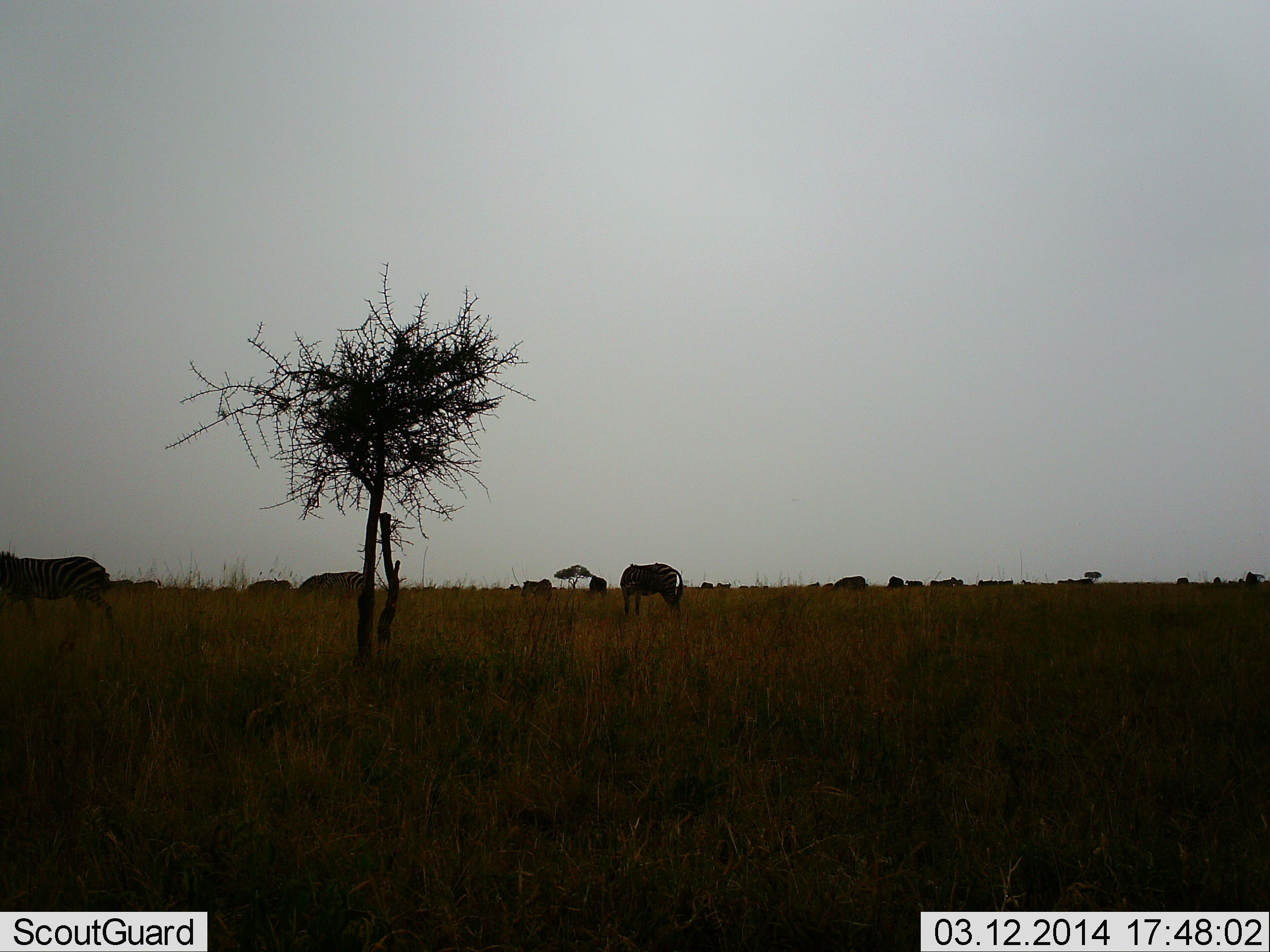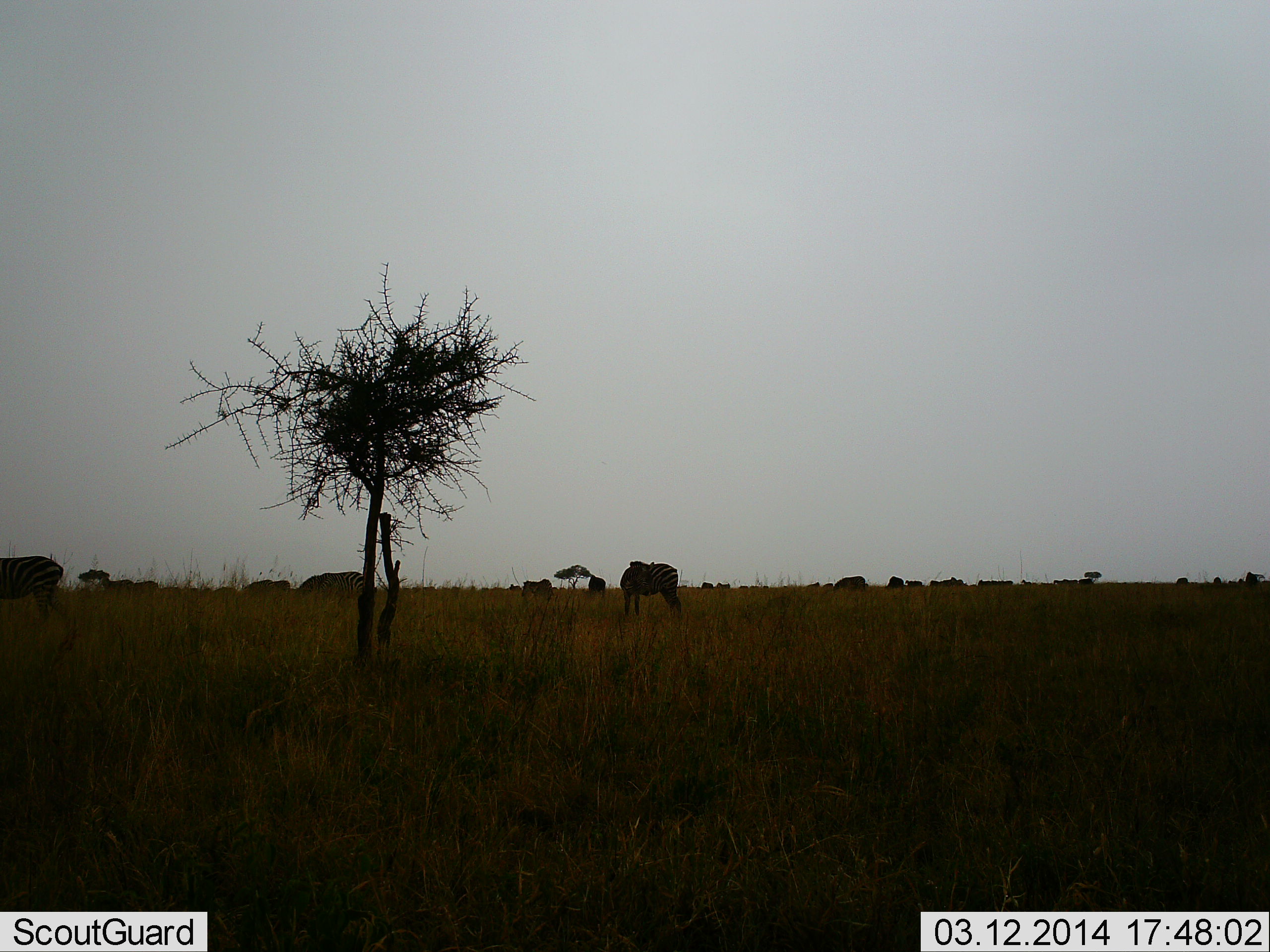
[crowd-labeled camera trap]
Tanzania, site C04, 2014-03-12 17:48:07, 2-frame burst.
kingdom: Animalia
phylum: Chordata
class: Mammalia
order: Perissodactyla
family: Equidae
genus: Equus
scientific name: Equus quagga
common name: plains zebra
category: zebra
Zebra (plains zebra) (Equus quagga), count 6. Behavior (volunteer vote fractions): standing 92%, resting 0%, moving 46%, interacting 0%. Young present (vote fraction): 0%. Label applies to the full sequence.